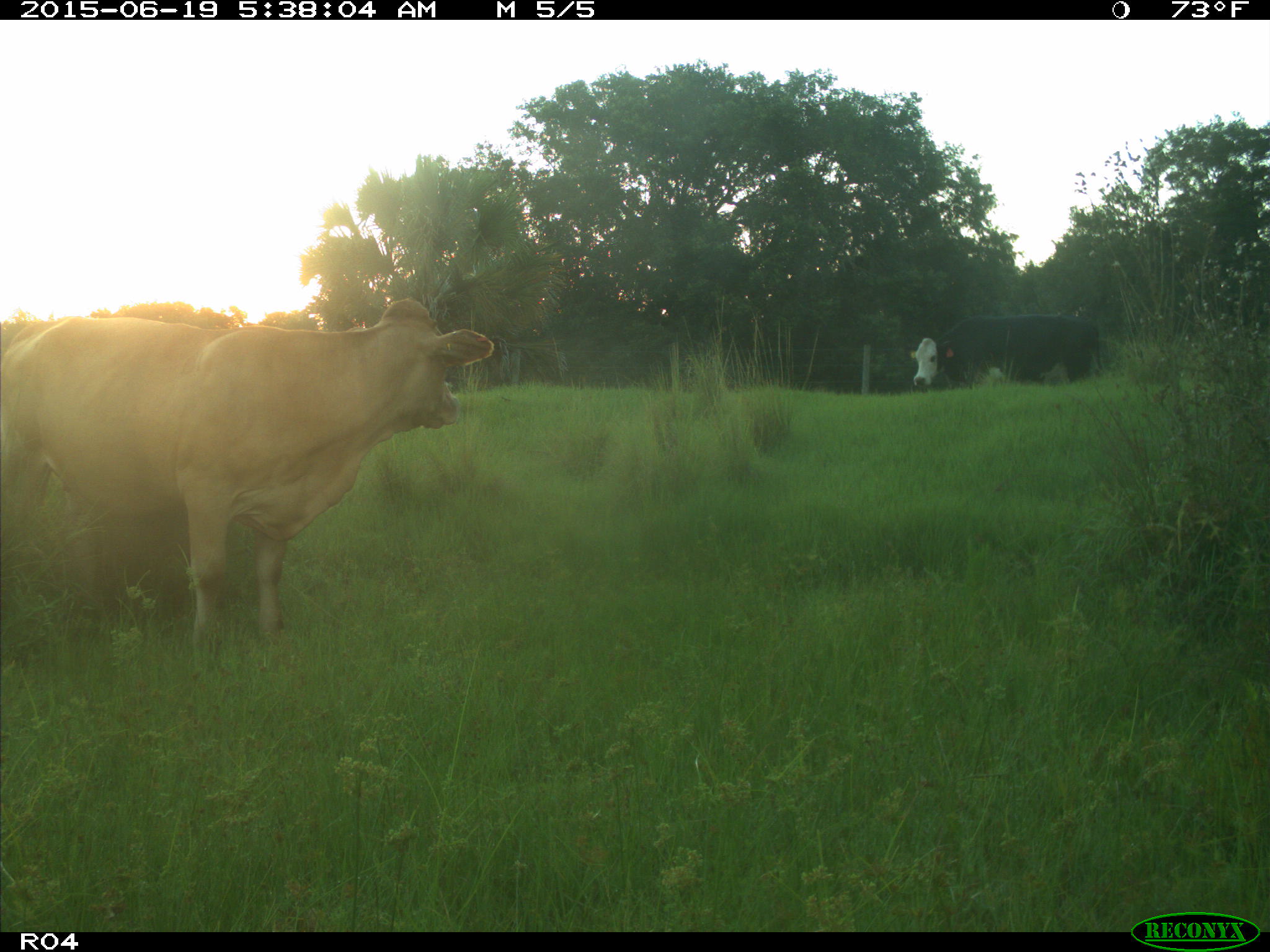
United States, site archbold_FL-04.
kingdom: Animalia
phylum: Chordata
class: Mammalia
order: Artiodactyla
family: Bovidae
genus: Bos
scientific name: Bos taurus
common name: domestic cow